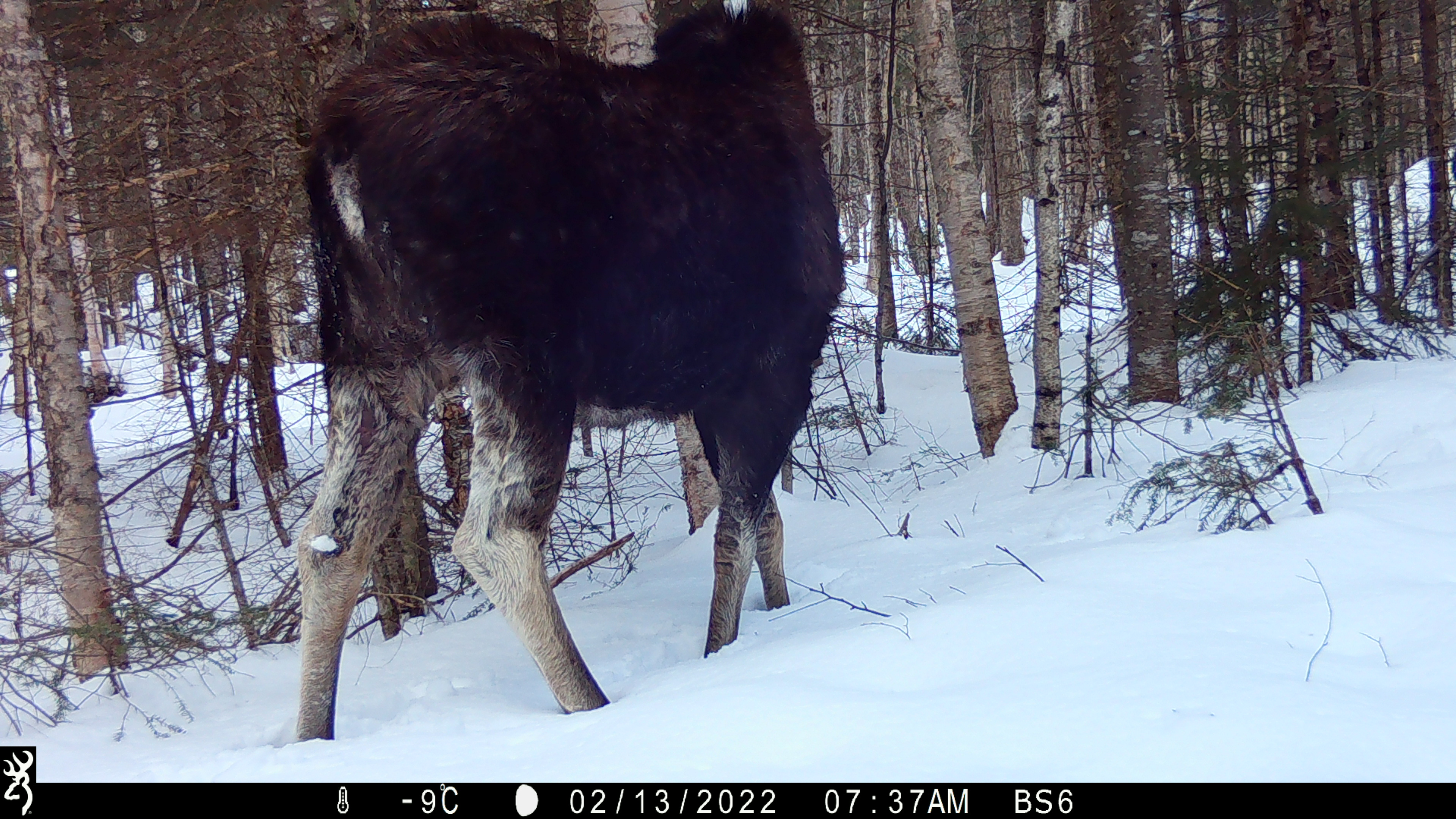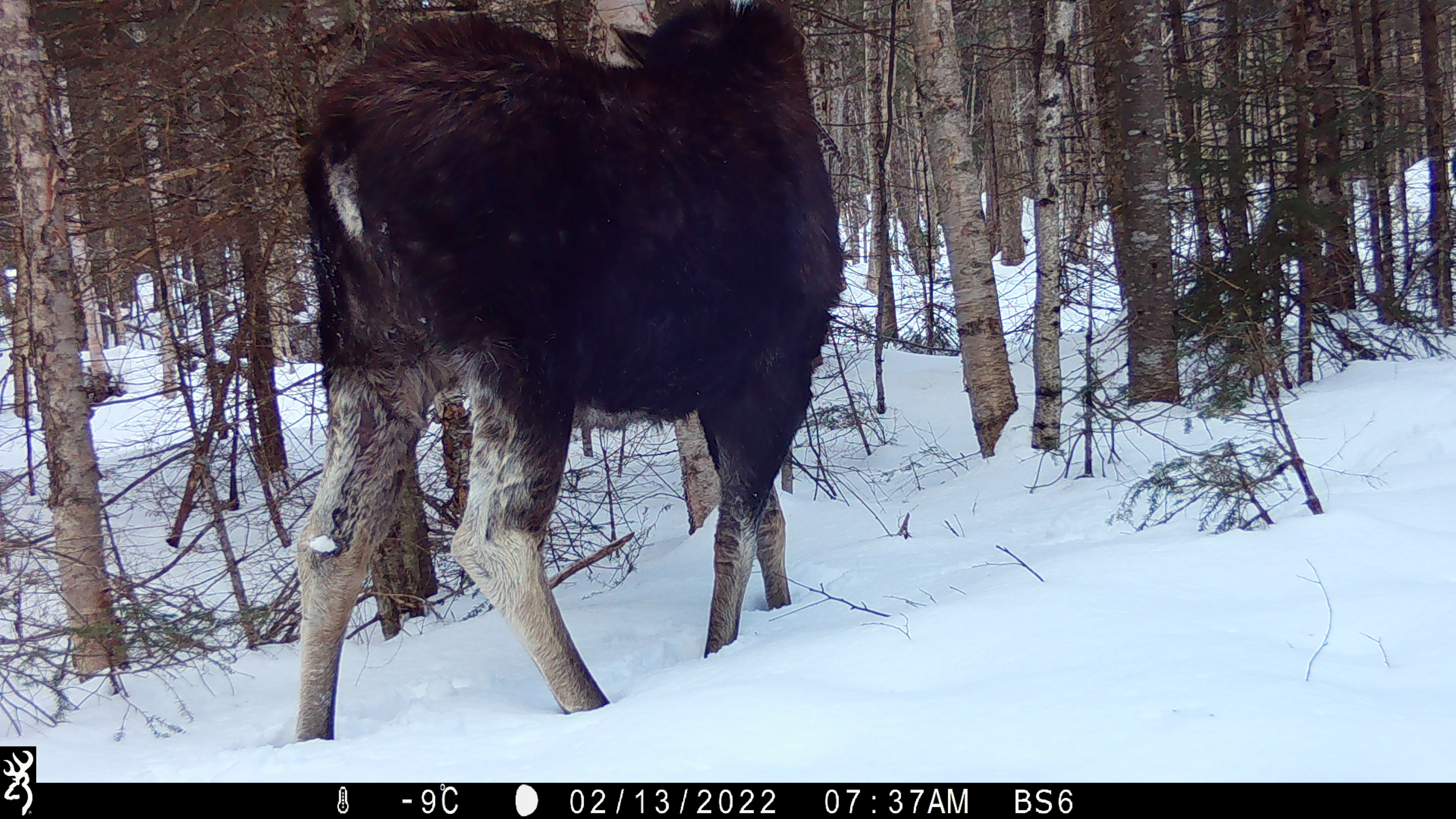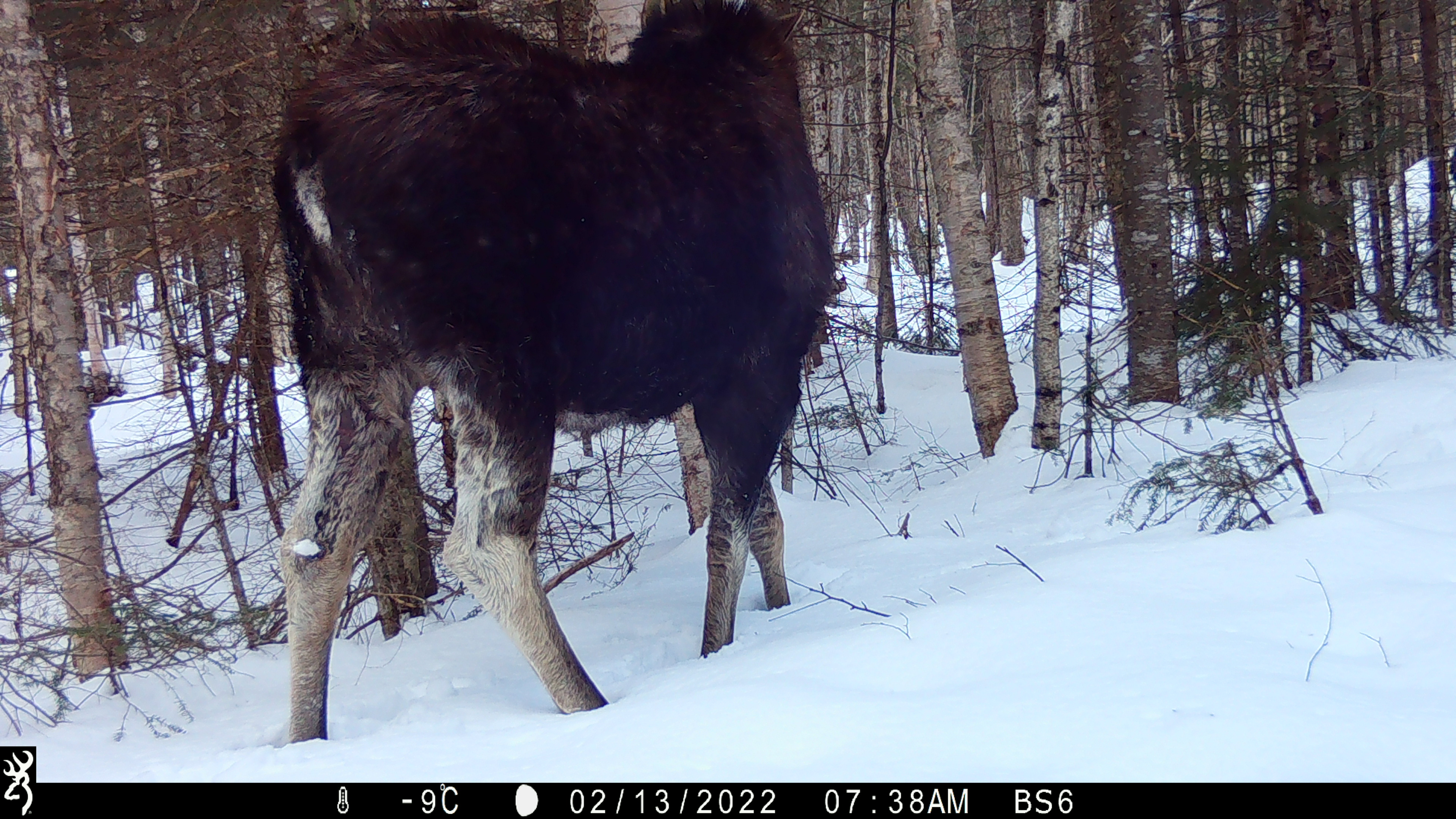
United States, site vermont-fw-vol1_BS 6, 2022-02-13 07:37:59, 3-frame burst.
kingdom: Animalia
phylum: Chordata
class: Mammalia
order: Artiodactyla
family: Cervidae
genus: Alces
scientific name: Alces alces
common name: moose